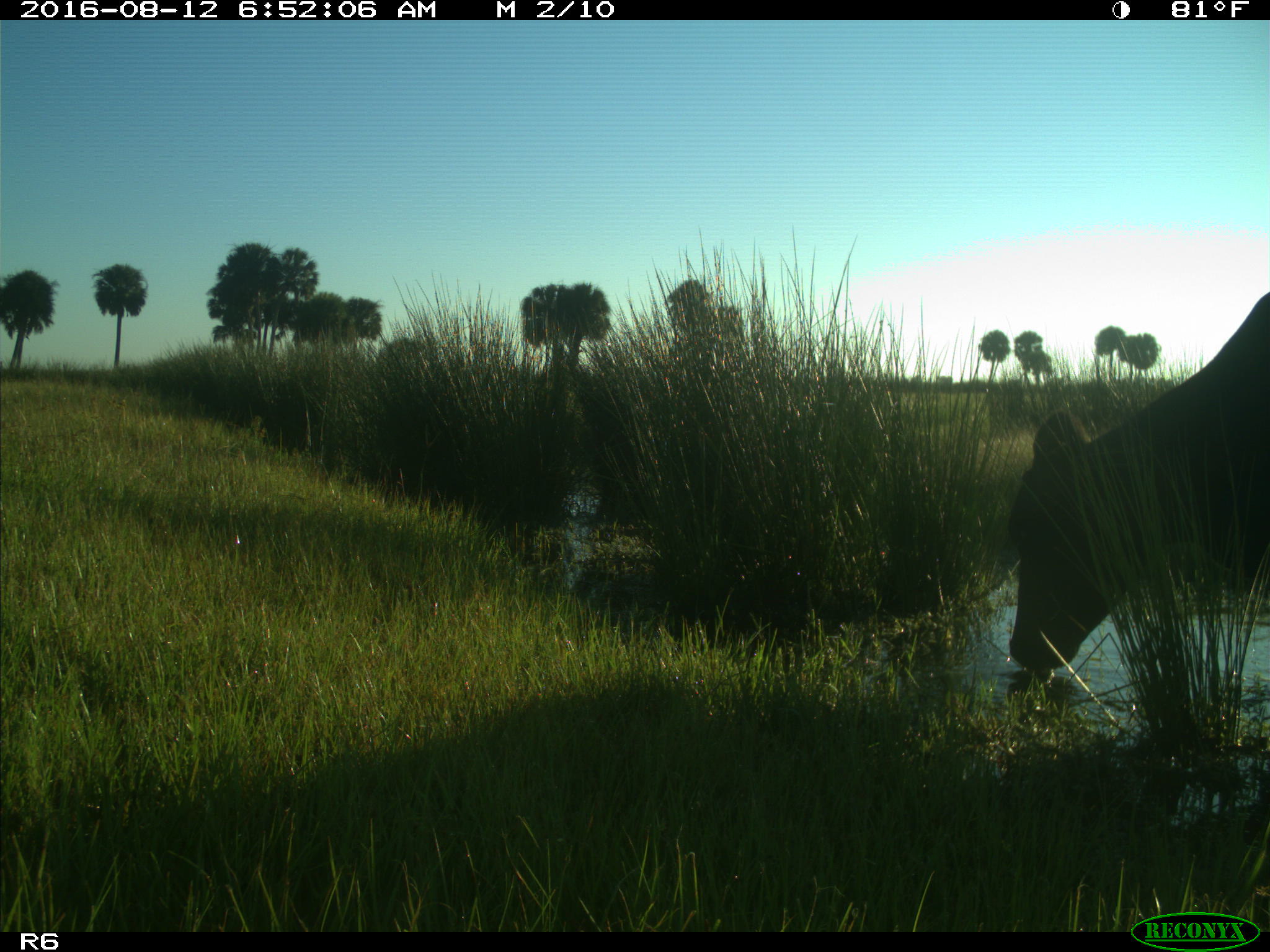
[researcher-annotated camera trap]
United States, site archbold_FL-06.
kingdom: Animalia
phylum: Chordata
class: Mammalia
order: Artiodactyla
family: Bovidae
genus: Bos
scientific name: Bos taurus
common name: domestic cow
Bos taurus (domestic cow).